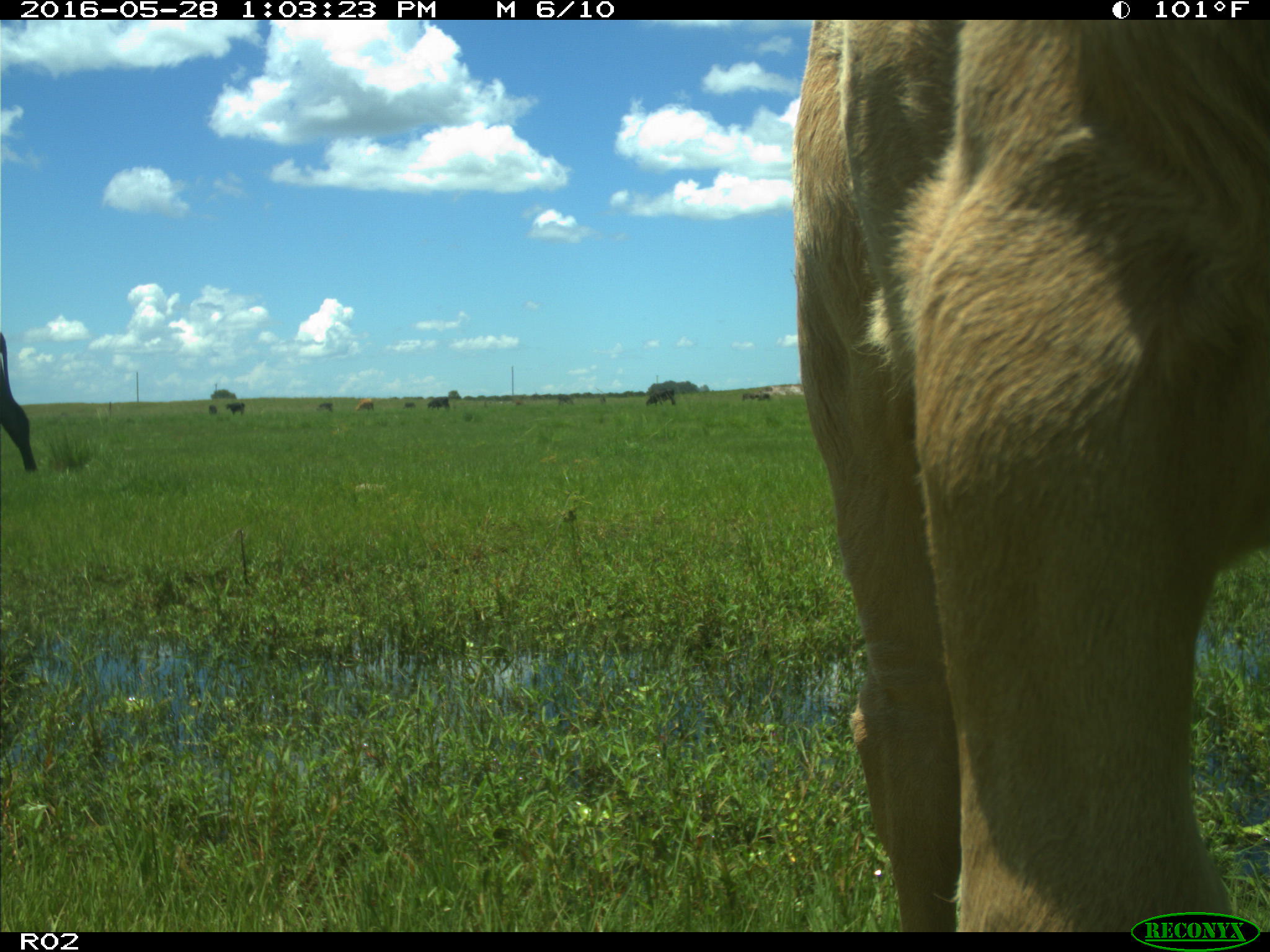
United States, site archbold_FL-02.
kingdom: Animalia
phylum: Chordata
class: Mammalia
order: Artiodactyla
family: Bovidae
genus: Bos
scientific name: Bos taurus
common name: domestic cow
Bos taurus (domestic cow).